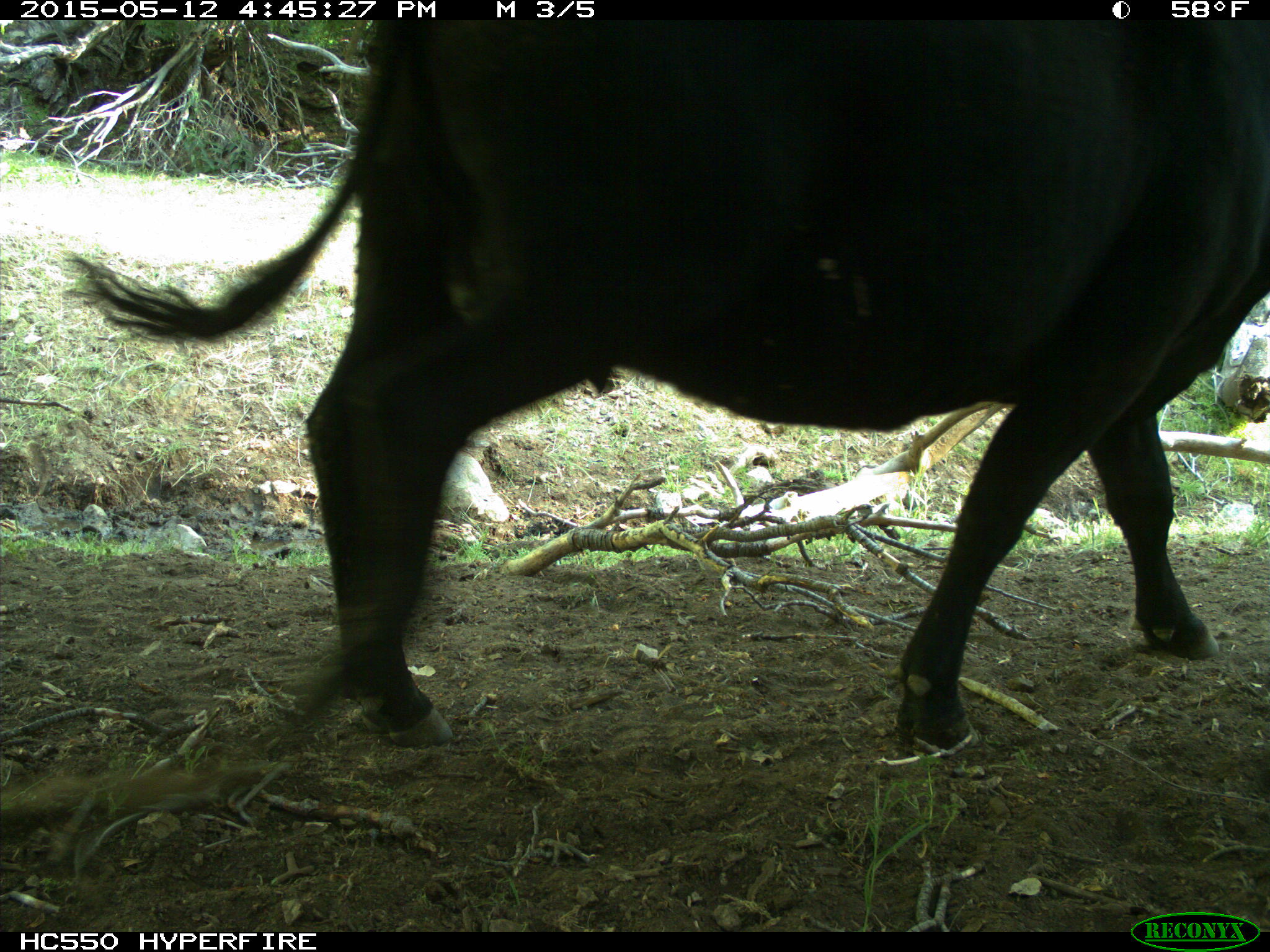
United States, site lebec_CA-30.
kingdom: Animalia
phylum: Chordata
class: Mammalia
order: Artiodactyla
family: Bovidae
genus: Bos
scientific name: Bos taurus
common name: domestic cow